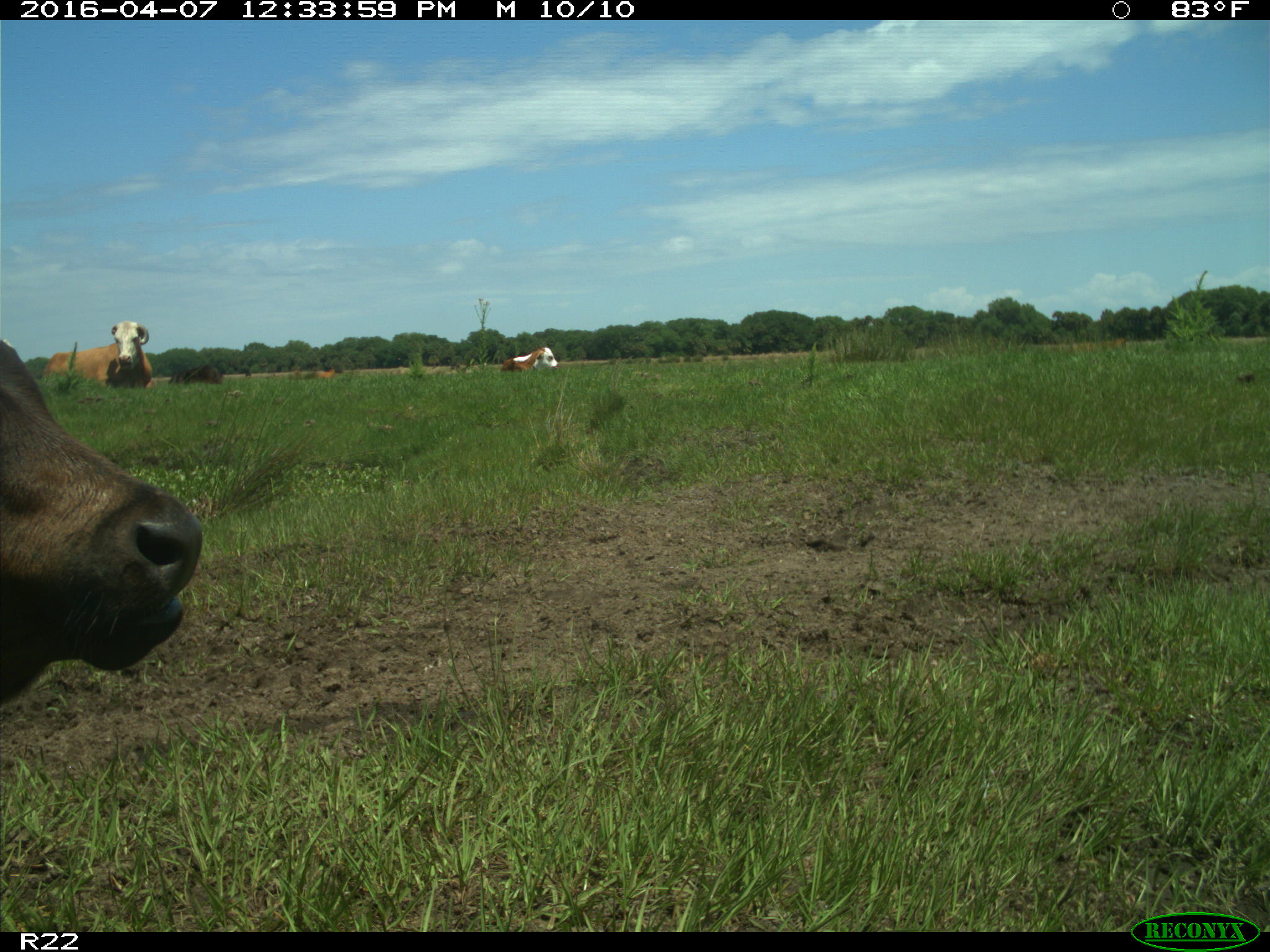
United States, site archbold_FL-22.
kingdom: Animalia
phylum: Chordata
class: Mammalia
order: Artiodactyla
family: Bovidae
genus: Bos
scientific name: Bos taurus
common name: domestic cow